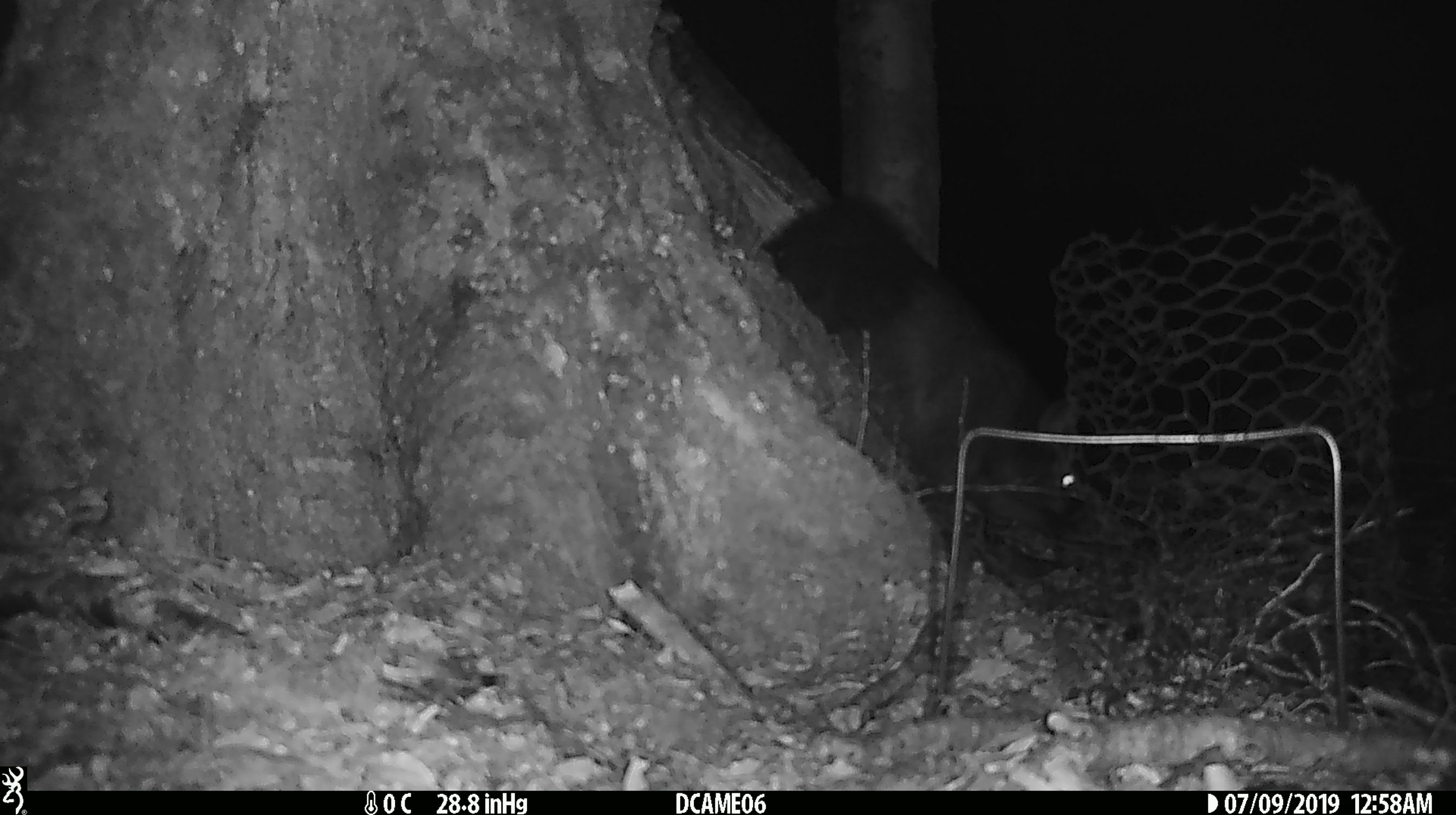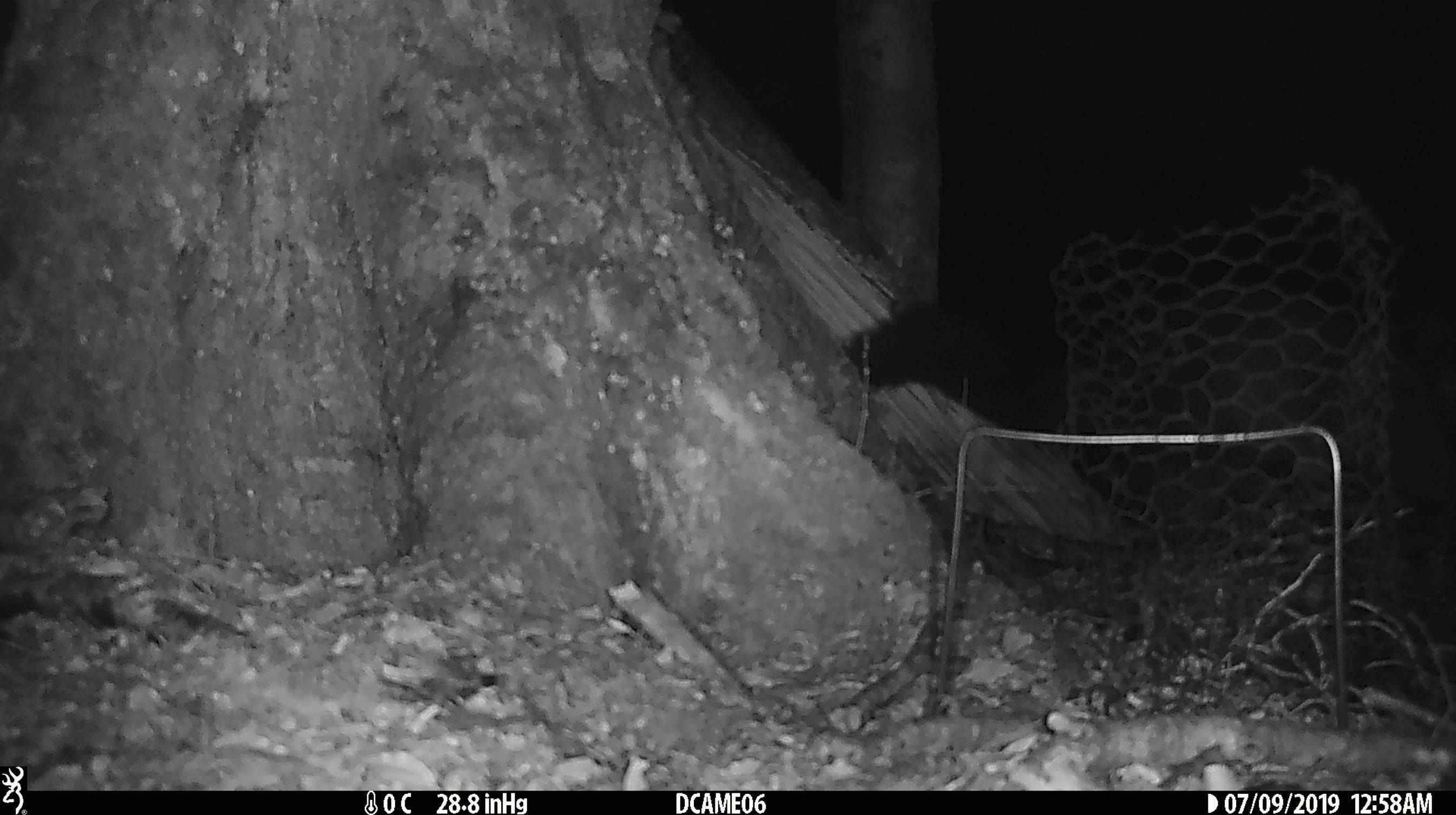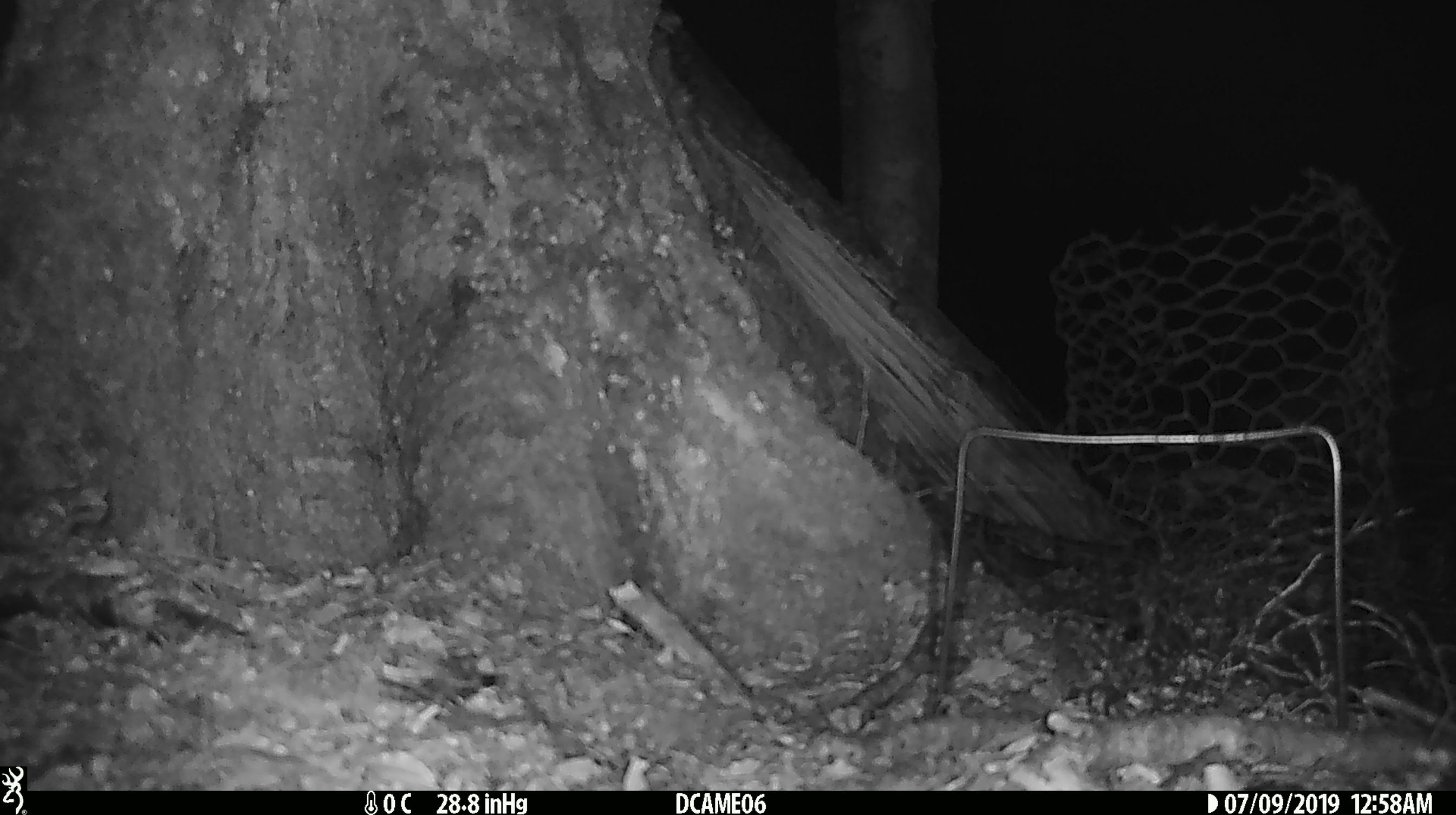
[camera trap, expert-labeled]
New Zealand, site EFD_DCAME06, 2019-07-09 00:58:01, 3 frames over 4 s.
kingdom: Animalia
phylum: Chordata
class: Mammalia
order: Diprotodontia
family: Phalangeridae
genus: Trichosurus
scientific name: Trichosurus vulpecula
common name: common brushtail possum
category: possum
Possum (common brushtail possum) (Trichosurus vulpecula).